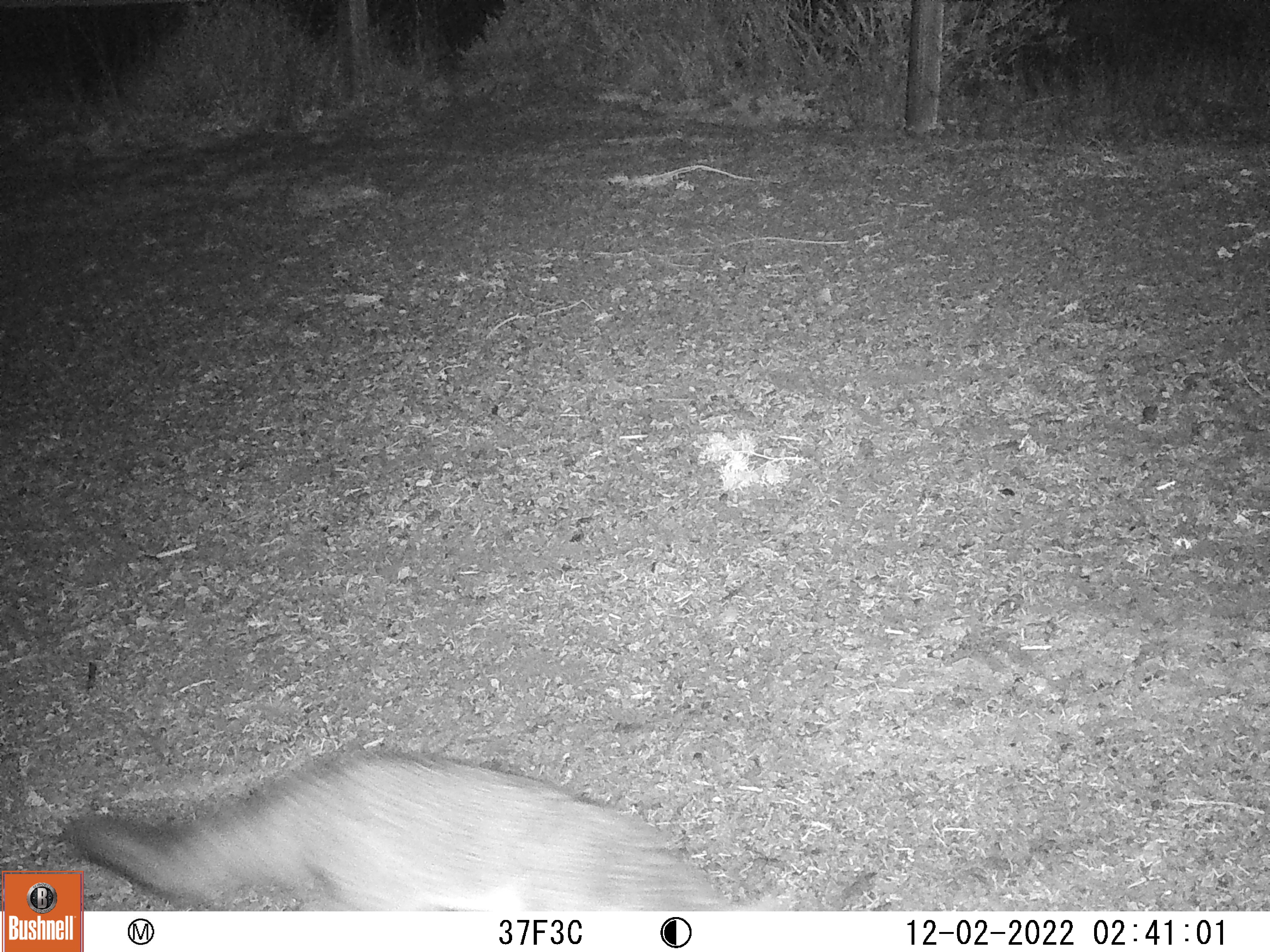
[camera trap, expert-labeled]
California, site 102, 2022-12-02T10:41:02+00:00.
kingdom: Animalia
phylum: Chordata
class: Mammalia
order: Carnivora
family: Canidae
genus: Urocyon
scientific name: Urocyon cinereoargenteus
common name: gray fox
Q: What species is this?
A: Gray fox (Urocyon cinereoargenteus).